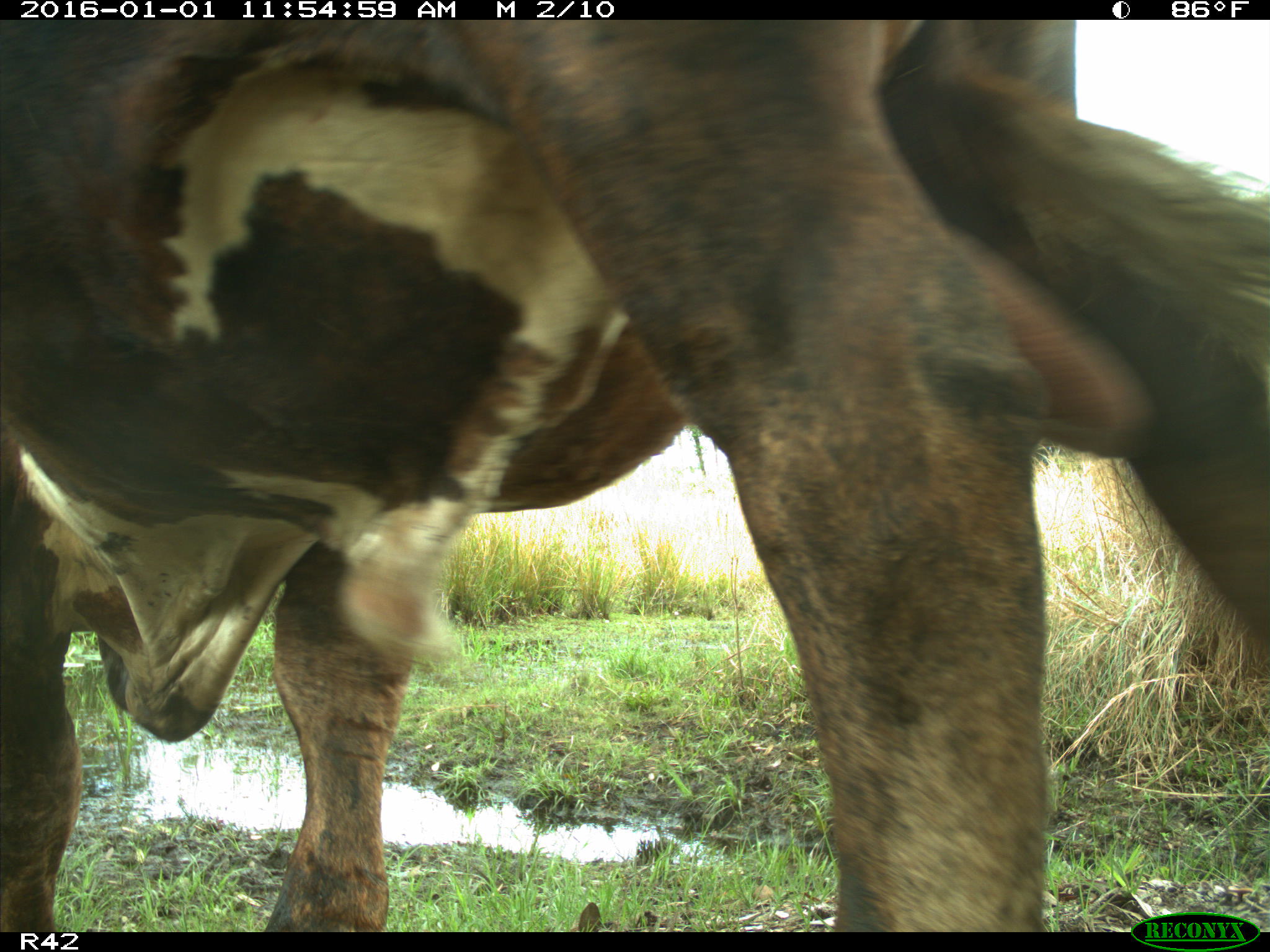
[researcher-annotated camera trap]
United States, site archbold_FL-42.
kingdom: Animalia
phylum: Chordata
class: Mammalia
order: Artiodactyla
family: Bovidae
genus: Bos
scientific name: Bos taurus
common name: domestic cow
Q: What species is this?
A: Bos taurus (domestic cow).